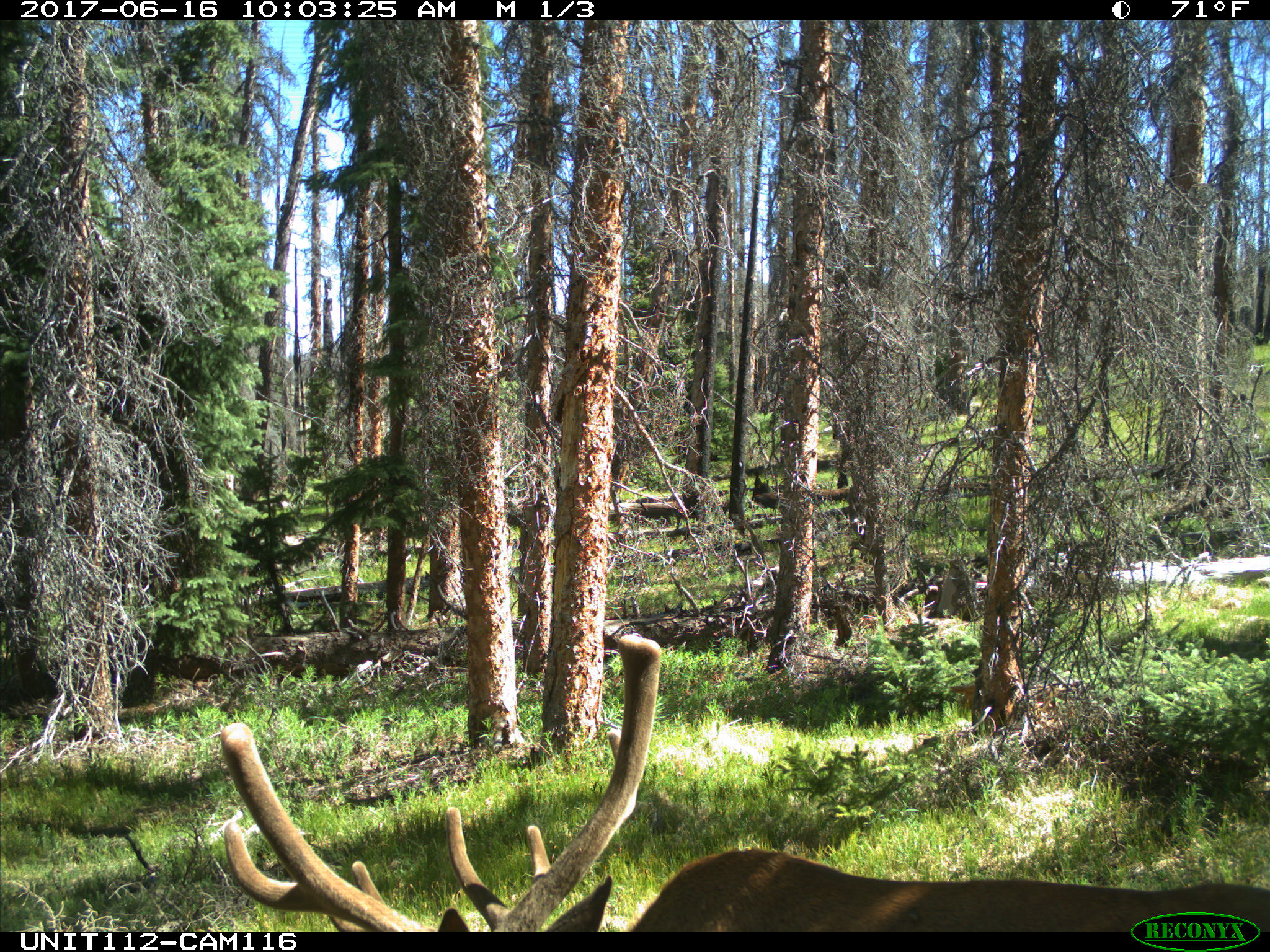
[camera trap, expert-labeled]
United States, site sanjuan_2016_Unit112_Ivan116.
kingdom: Animalia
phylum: Chordata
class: Mammalia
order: Artiodactyla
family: Cervidae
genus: Cervus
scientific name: Cervus elaphus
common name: red deer